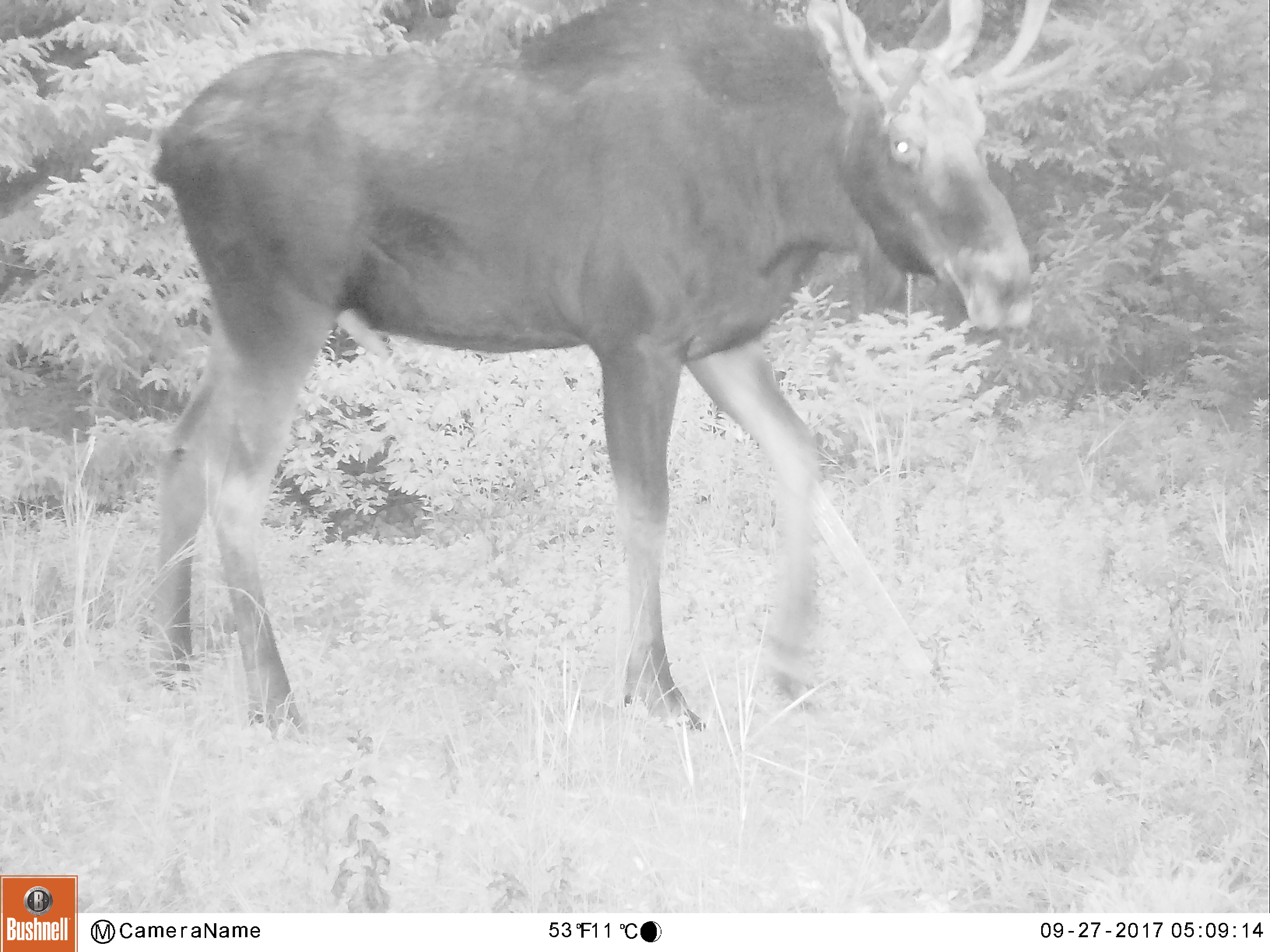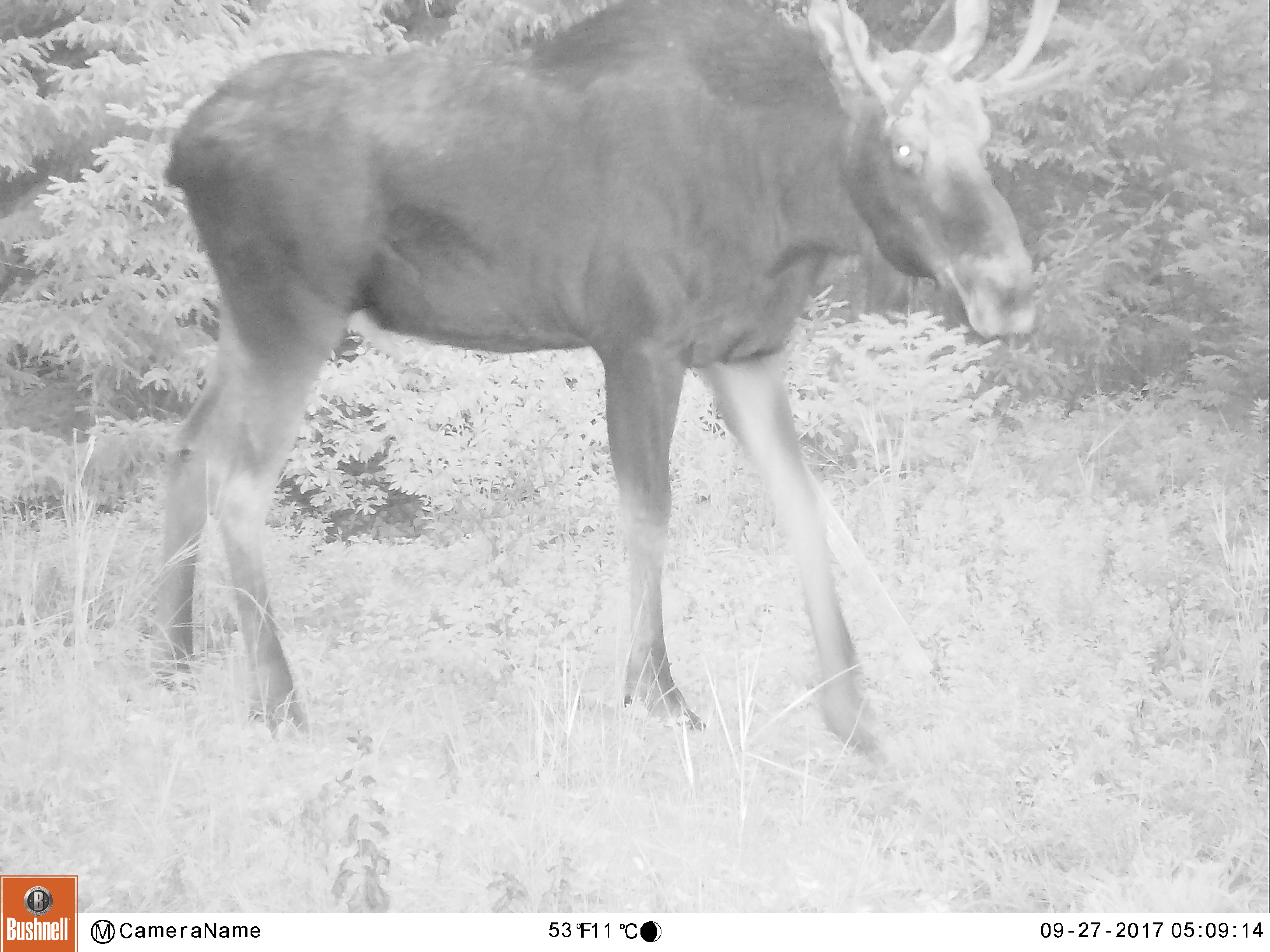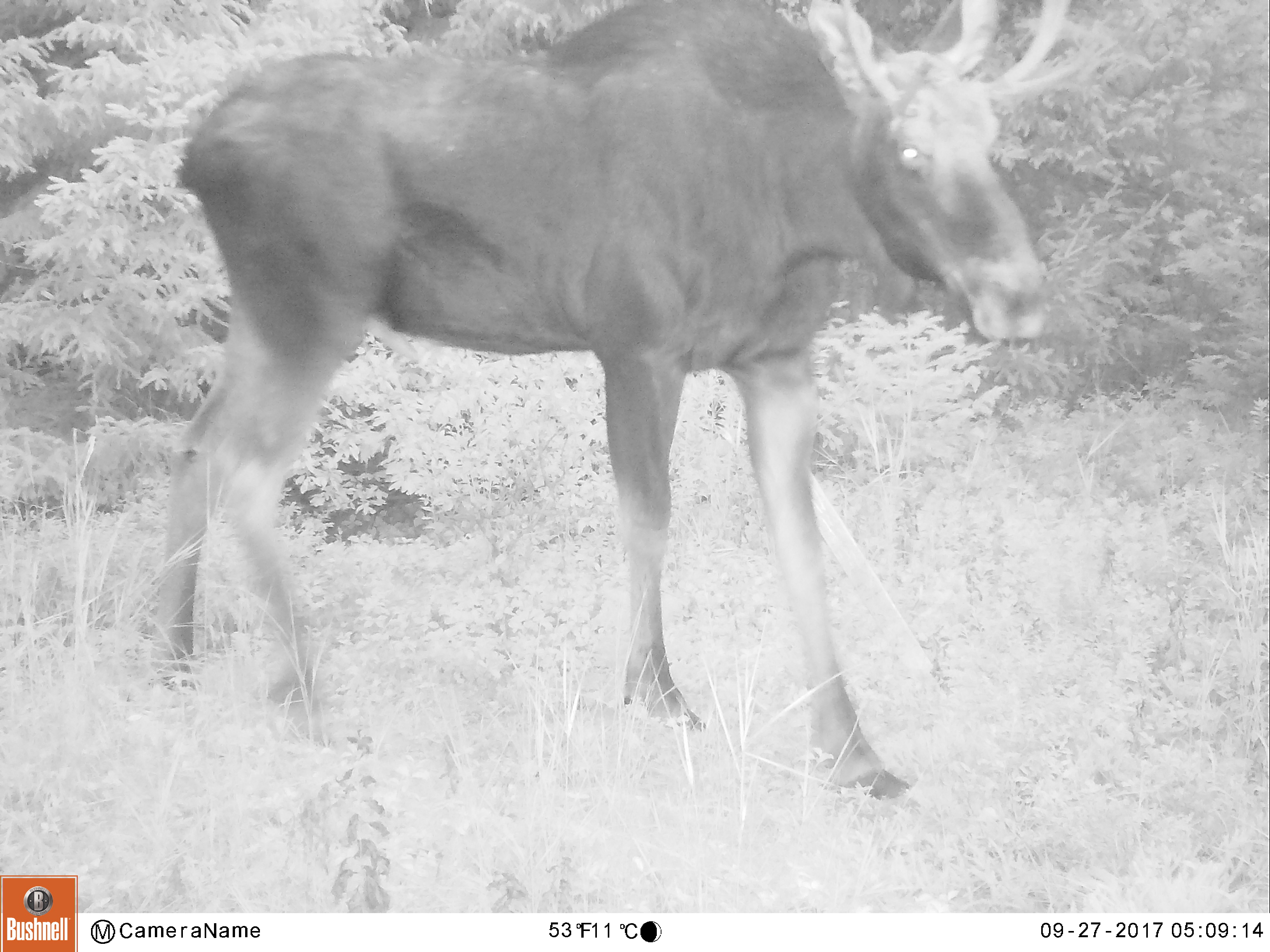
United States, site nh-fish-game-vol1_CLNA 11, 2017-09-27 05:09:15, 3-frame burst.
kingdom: Animalia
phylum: Chordata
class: Mammalia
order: Artiodactyla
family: Cervidae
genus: Alces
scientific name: Alces alces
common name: moose